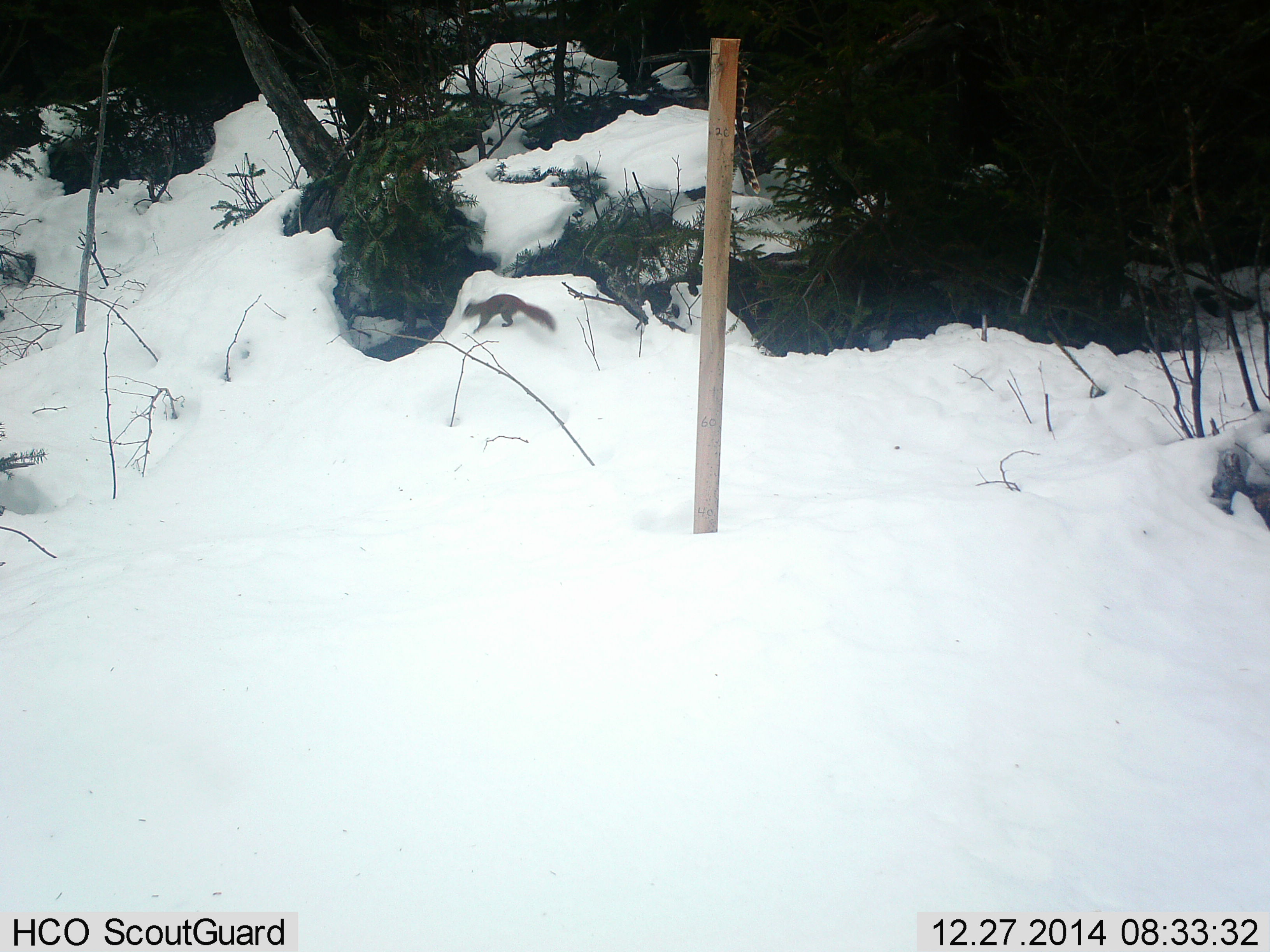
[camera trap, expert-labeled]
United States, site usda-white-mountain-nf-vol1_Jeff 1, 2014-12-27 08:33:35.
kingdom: Animalia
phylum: Chordata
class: Mammalia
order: Rodentia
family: Sciuridae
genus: Tamiasciurus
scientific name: Tamiasciurus hudsonicus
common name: red squirrel